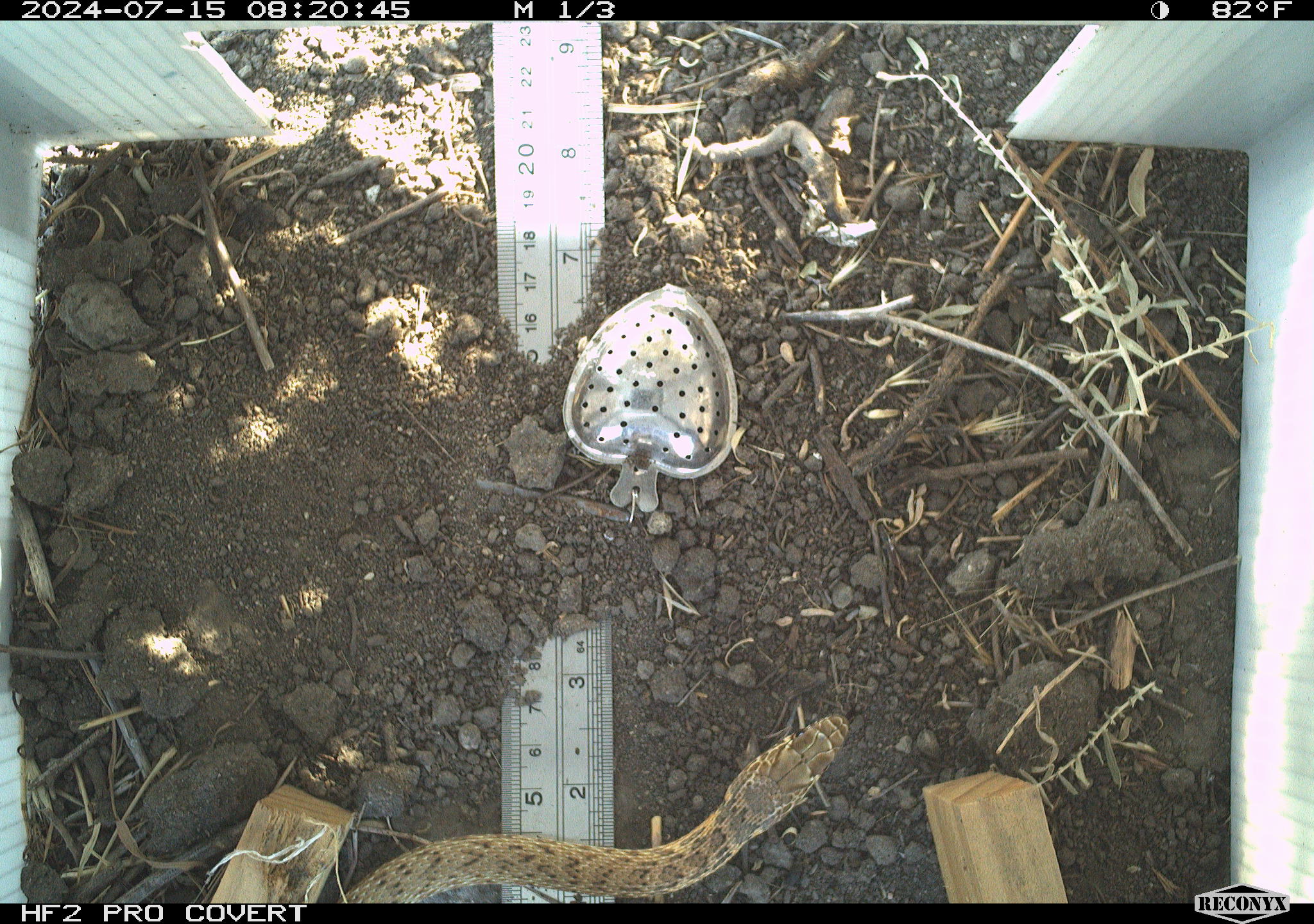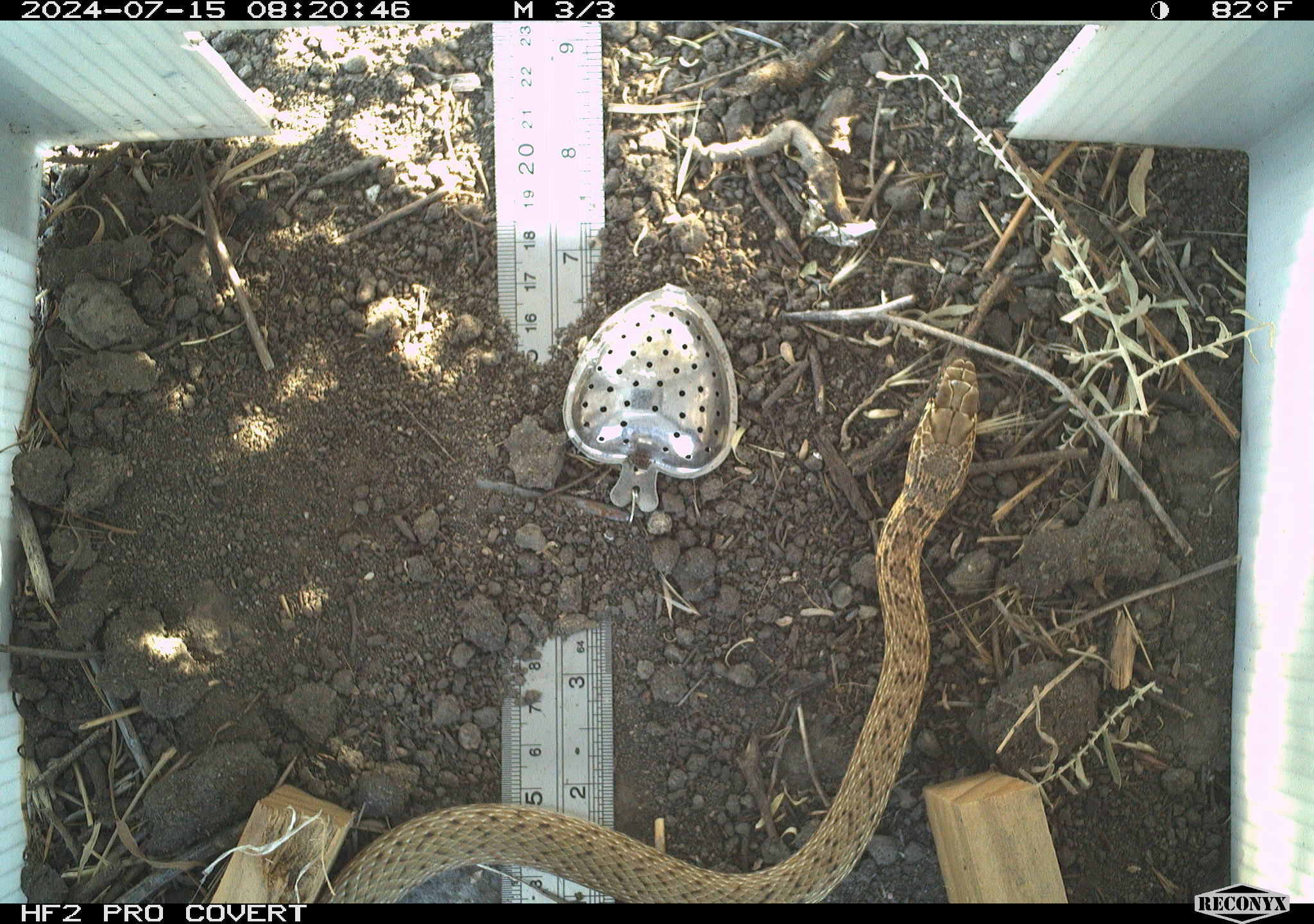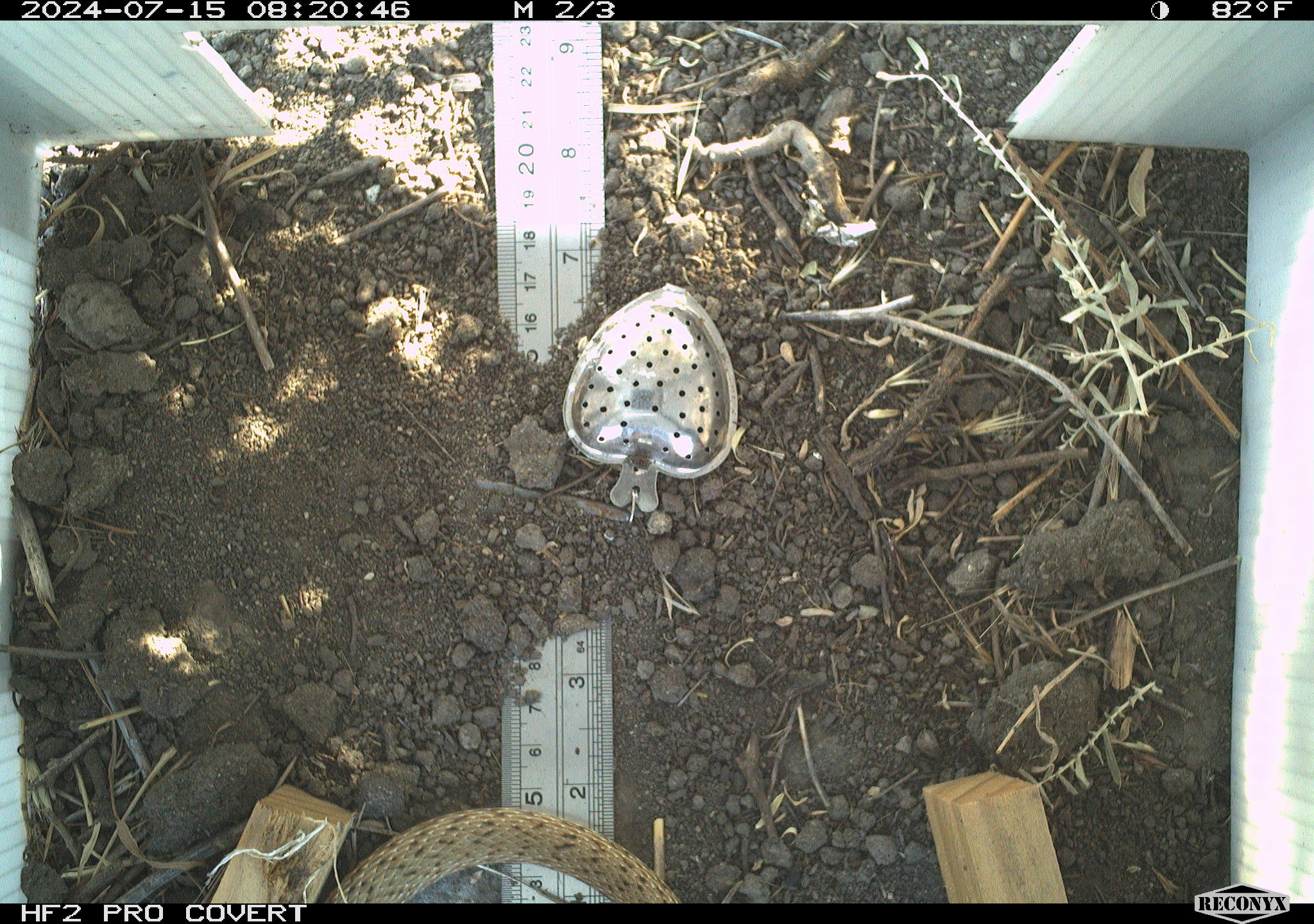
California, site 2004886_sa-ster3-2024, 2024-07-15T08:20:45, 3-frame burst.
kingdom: Animalia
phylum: Chordata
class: Reptilia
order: Squamata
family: Colubridae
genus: Masticophis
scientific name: Masticophis flagellum ruddocki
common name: san joaquin coachwhip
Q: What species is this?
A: San joaquin coachwhip (Masticophis flagellum ruddocki).